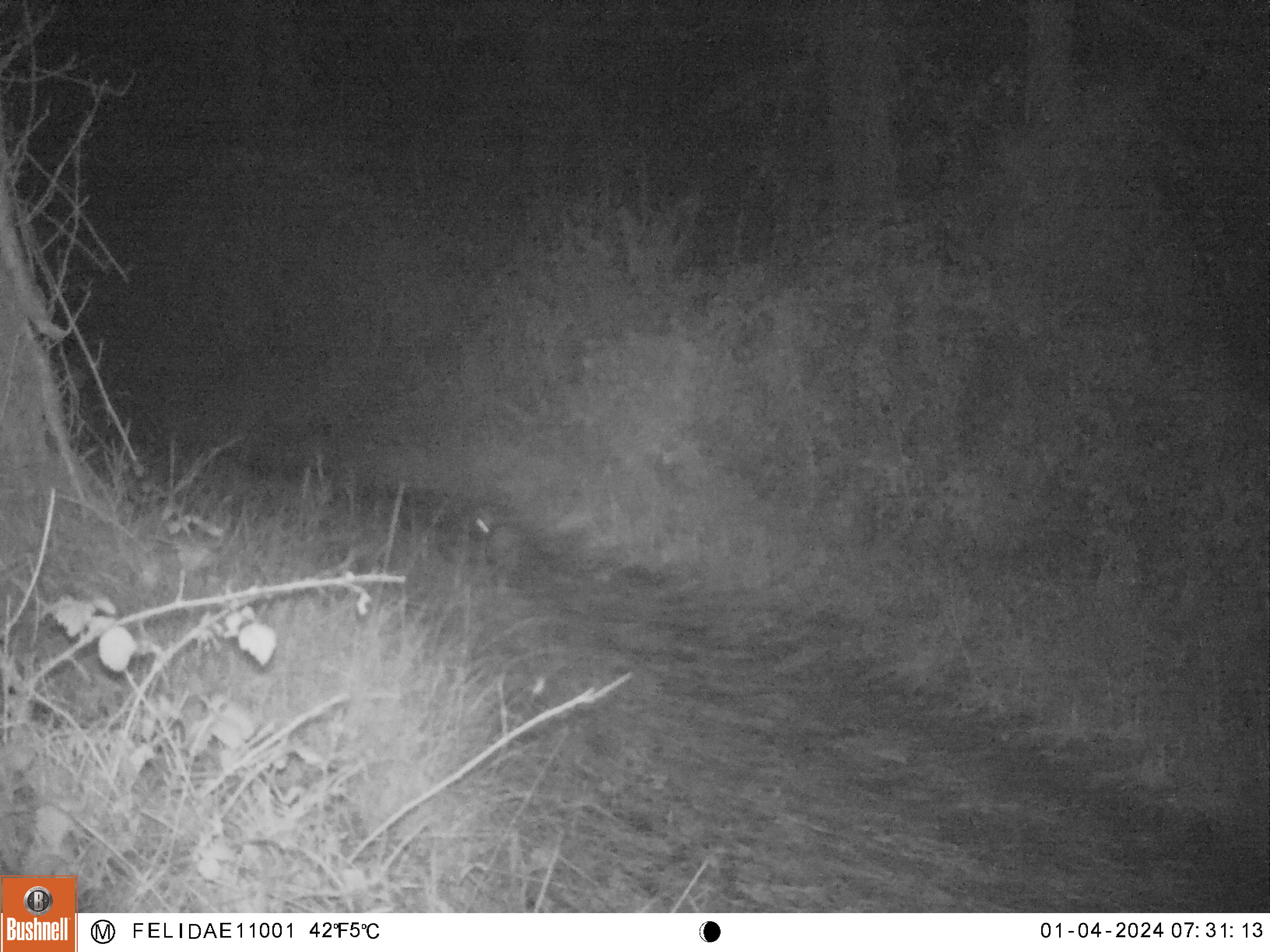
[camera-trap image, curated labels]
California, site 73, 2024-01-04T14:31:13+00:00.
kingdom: Animalia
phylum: Chordata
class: Mammalia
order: Lagomorpha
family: Leporidae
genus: Sylvilagus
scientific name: Sylvilagus bachmani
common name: brush rabbit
Brush rabbit (Sylvilagus bachmani).